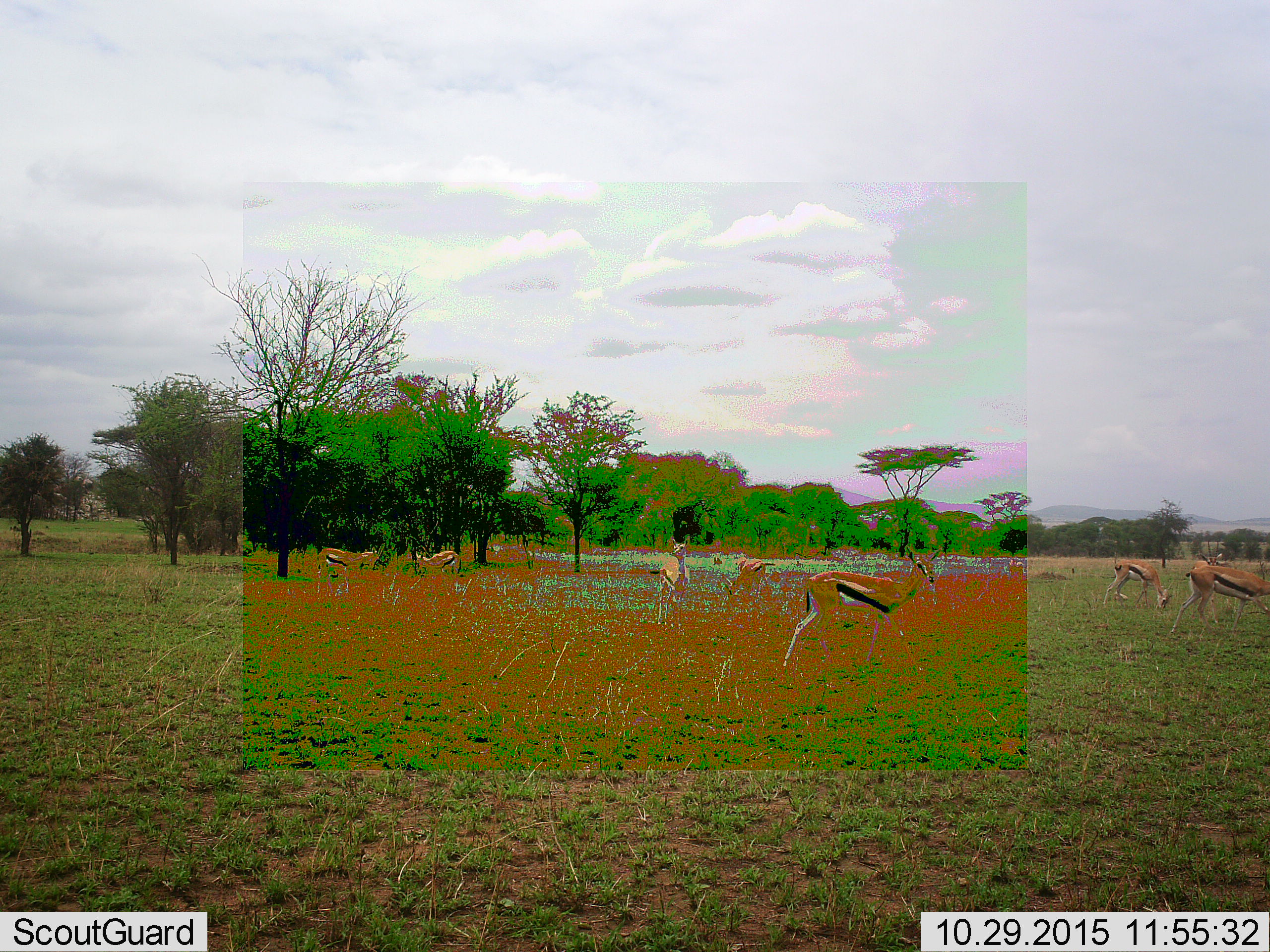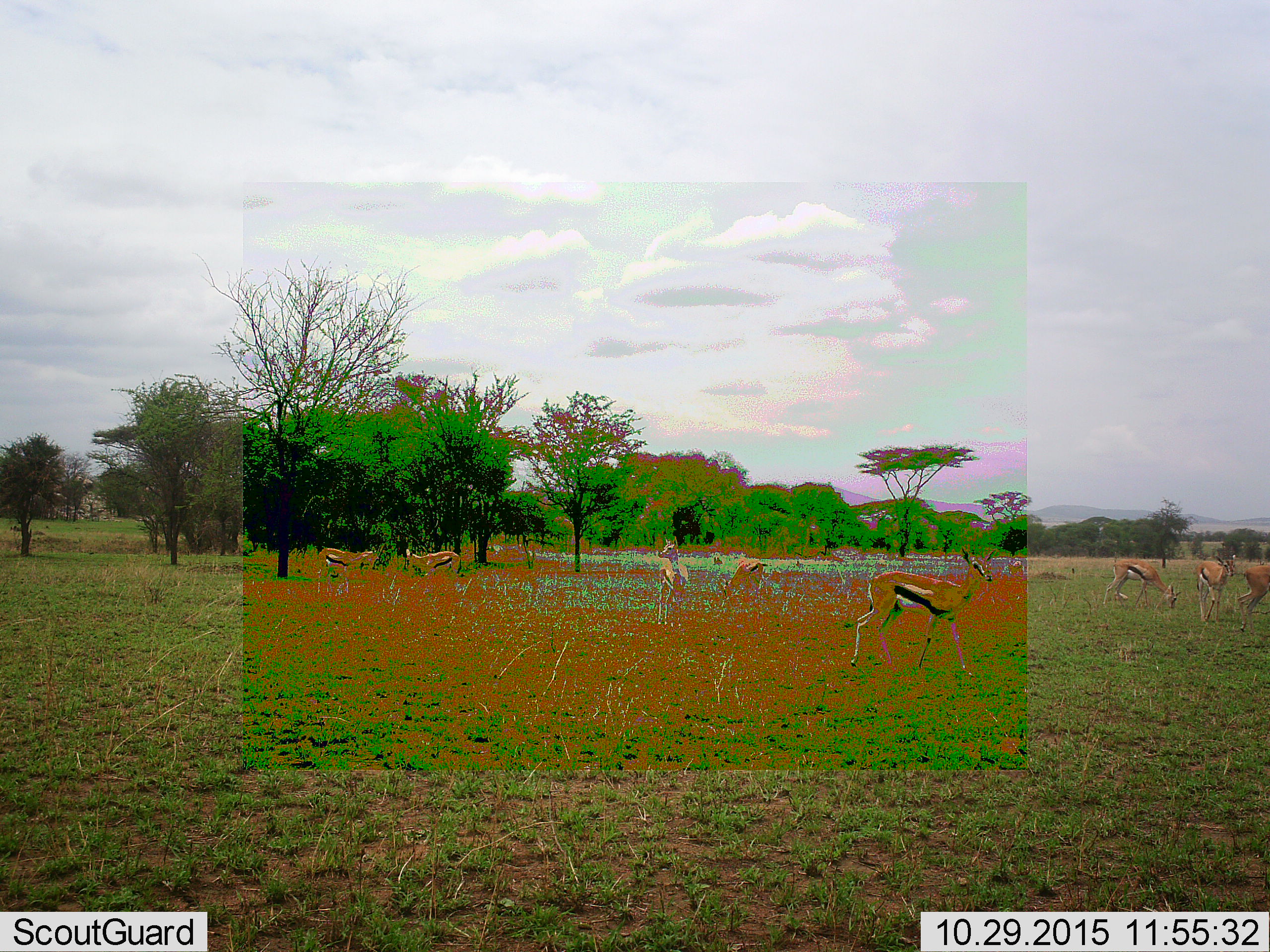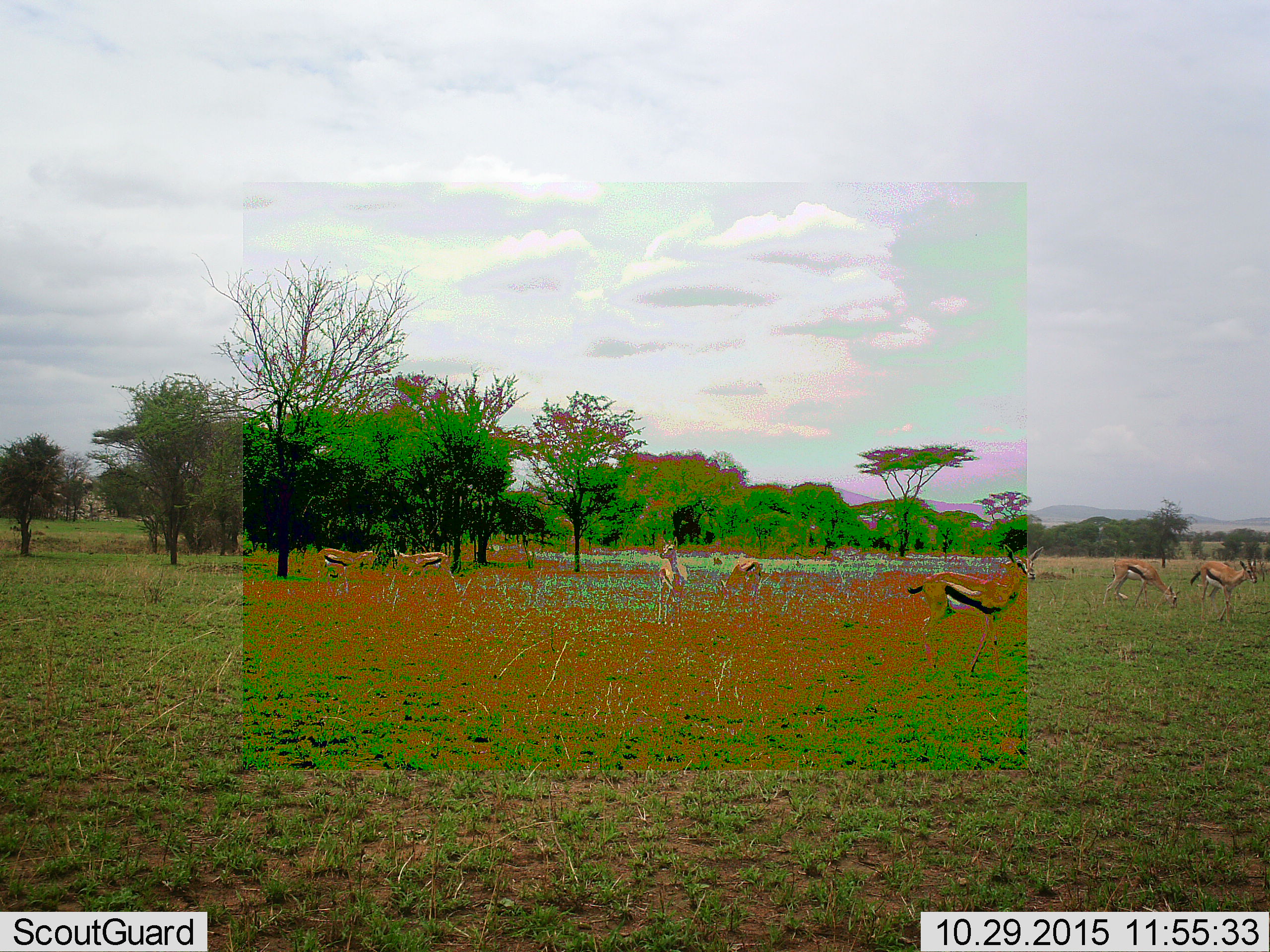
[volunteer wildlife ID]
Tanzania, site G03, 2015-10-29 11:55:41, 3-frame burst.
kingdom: Animalia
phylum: Chordata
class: Mammalia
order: Artiodactyla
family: Bovidae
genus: Eudorcas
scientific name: Eudorcas thomsonii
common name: thomson's gazelle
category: gazellethomsons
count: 8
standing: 65%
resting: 6%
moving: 65%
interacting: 6%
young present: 6%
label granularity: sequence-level